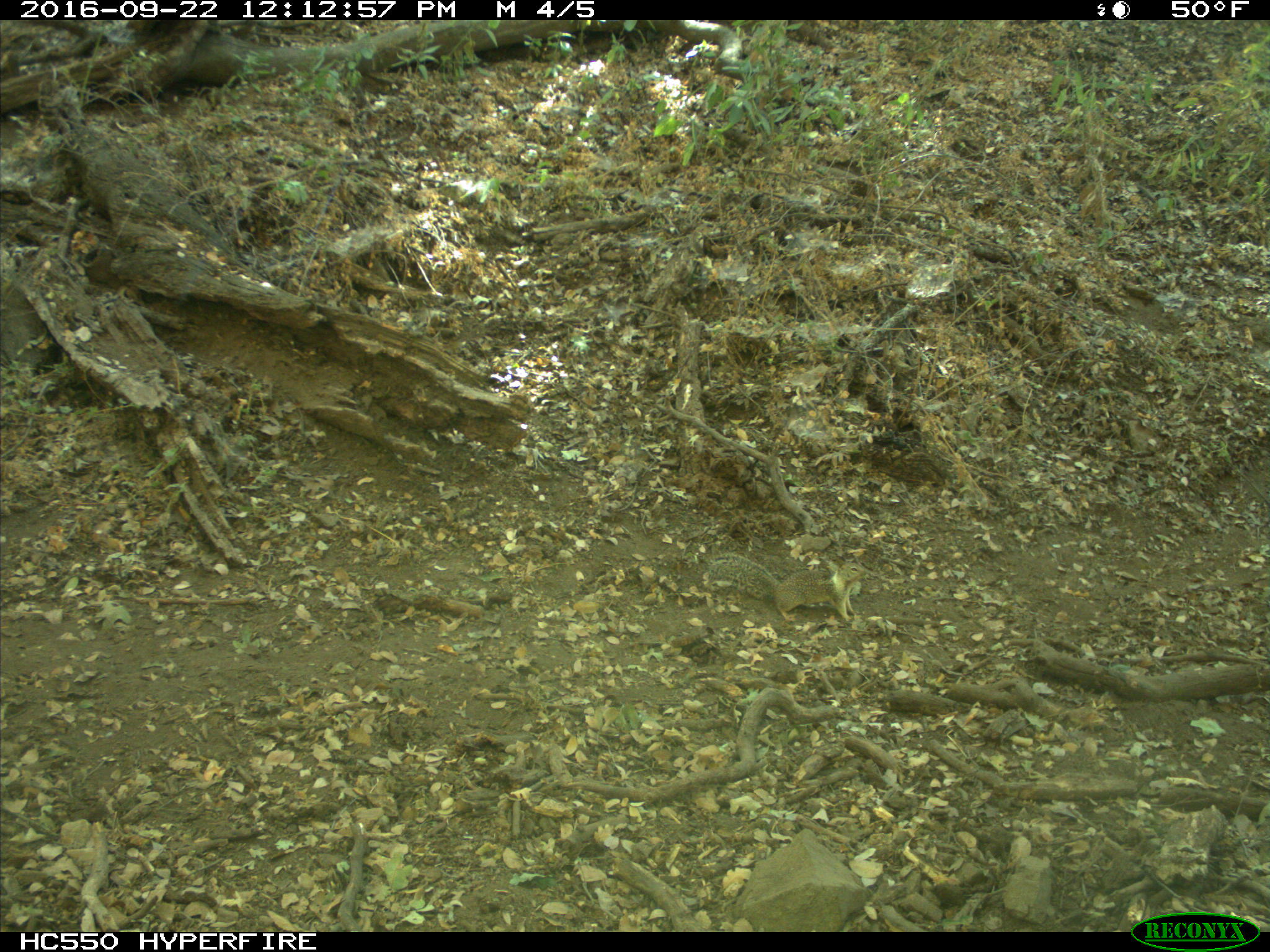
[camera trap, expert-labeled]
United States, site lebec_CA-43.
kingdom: Animalia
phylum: Chordata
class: Mammalia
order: Rodentia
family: Sciuridae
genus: Otospermophilus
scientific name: Otospermophilus beecheyi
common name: california ground squirrel